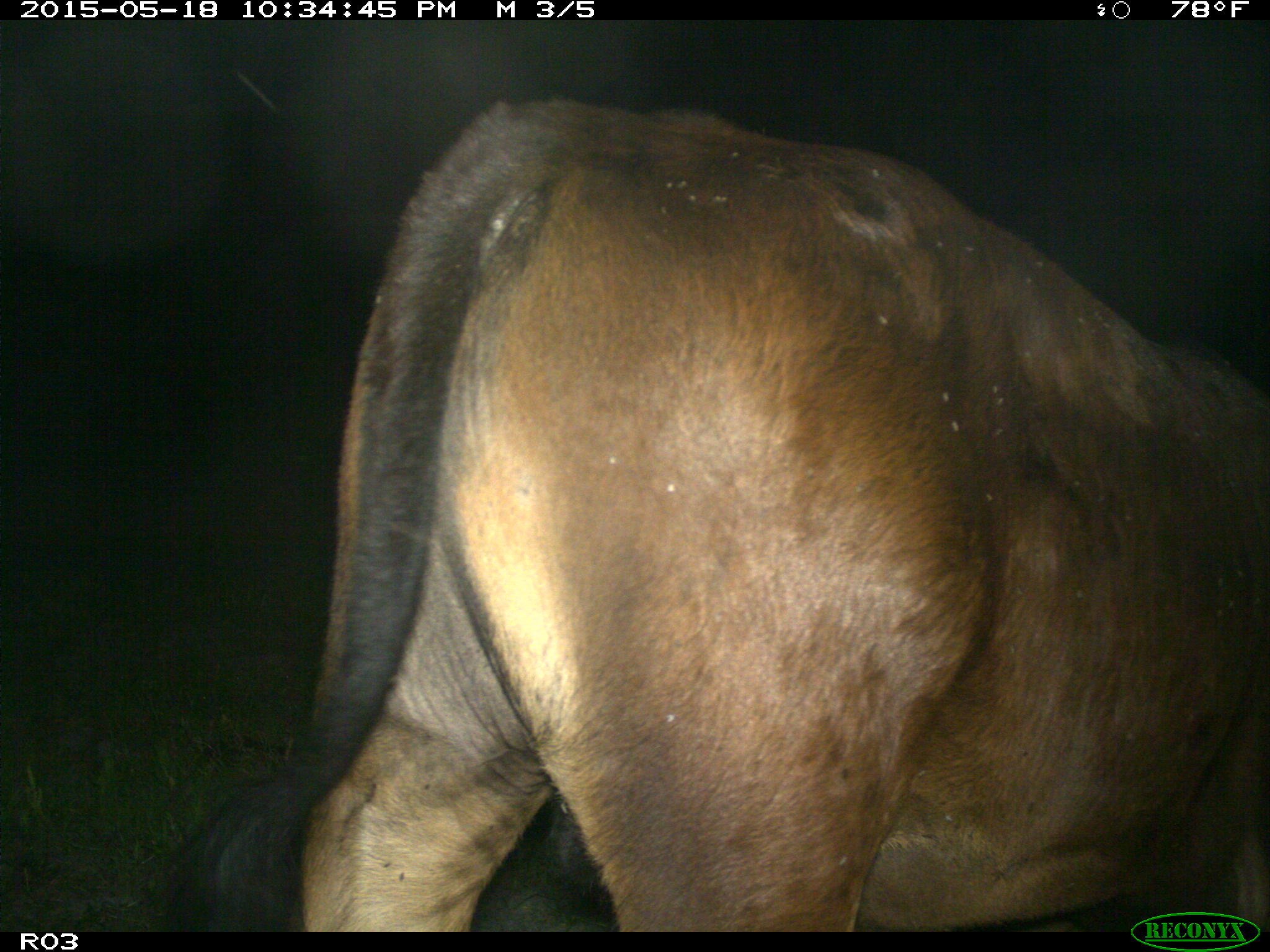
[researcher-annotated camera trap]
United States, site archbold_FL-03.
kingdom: Animalia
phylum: Chordata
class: Mammalia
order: Artiodactyla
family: Bovidae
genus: Bos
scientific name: Bos taurus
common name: domestic cow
Bos taurus (domestic cow).